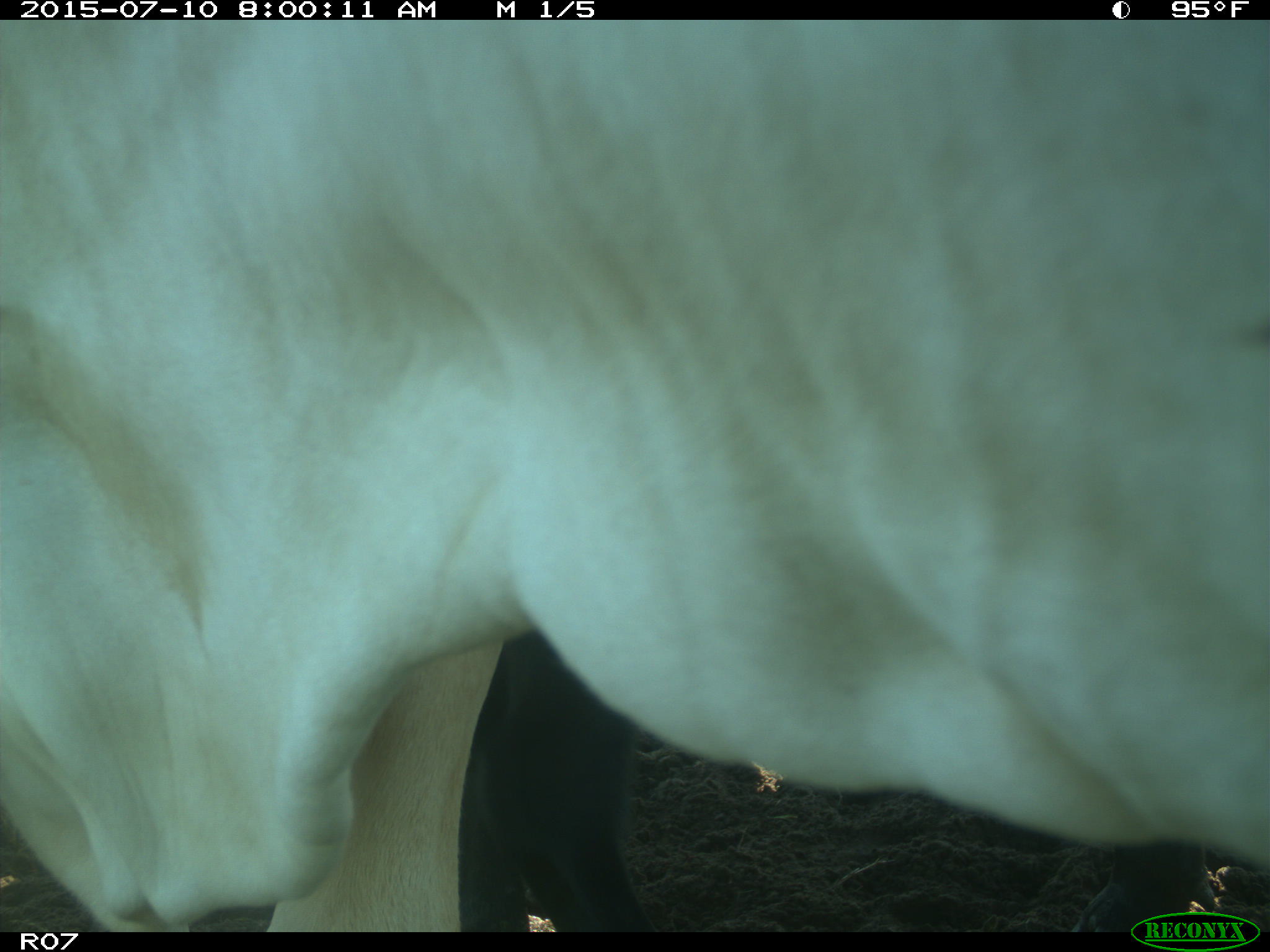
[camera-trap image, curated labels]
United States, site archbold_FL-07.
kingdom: Animalia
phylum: Chordata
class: Mammalia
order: Artiodactyla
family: Bovidae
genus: Bos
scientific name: Bos taurus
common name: domestic cow